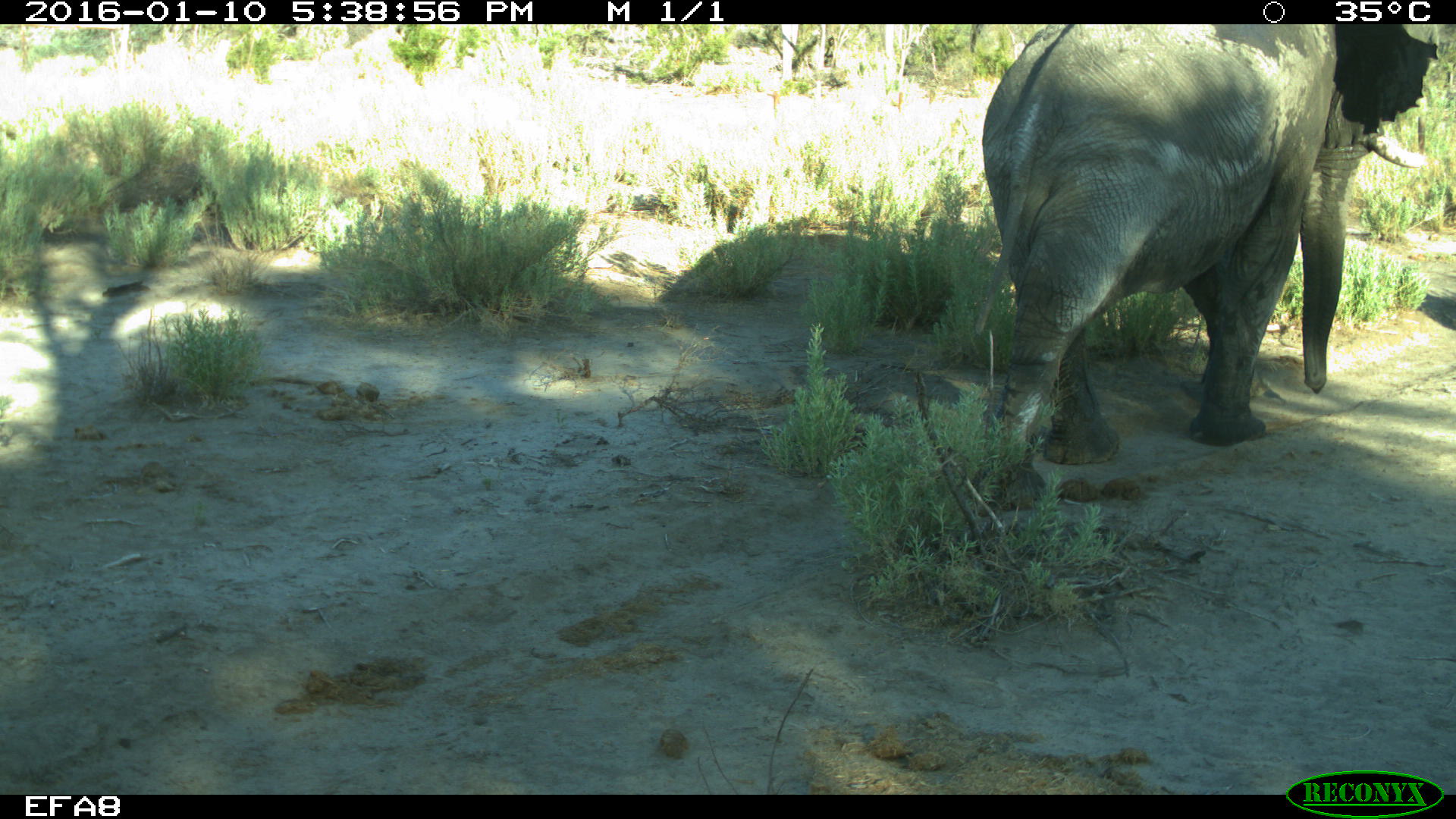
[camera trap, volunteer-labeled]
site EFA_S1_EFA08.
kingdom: Animalia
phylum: Chordata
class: Mammalia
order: Proboscidea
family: Elephantidae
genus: Loxodonta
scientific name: Loxodonta africana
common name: african bush elephant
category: elephant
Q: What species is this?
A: Elephant (african bush elephant) (Loxodonta africana).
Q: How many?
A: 1.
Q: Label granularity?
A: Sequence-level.